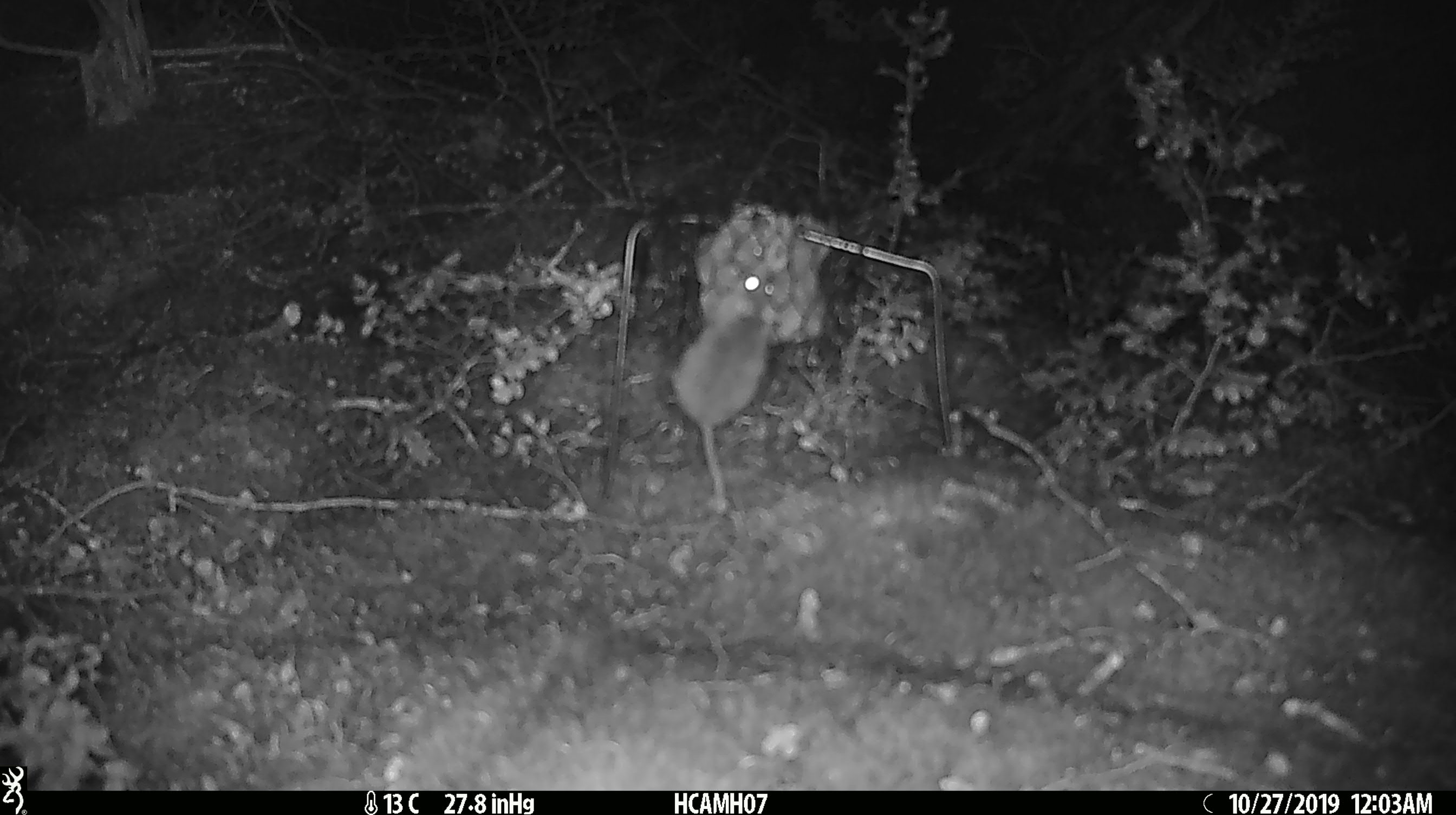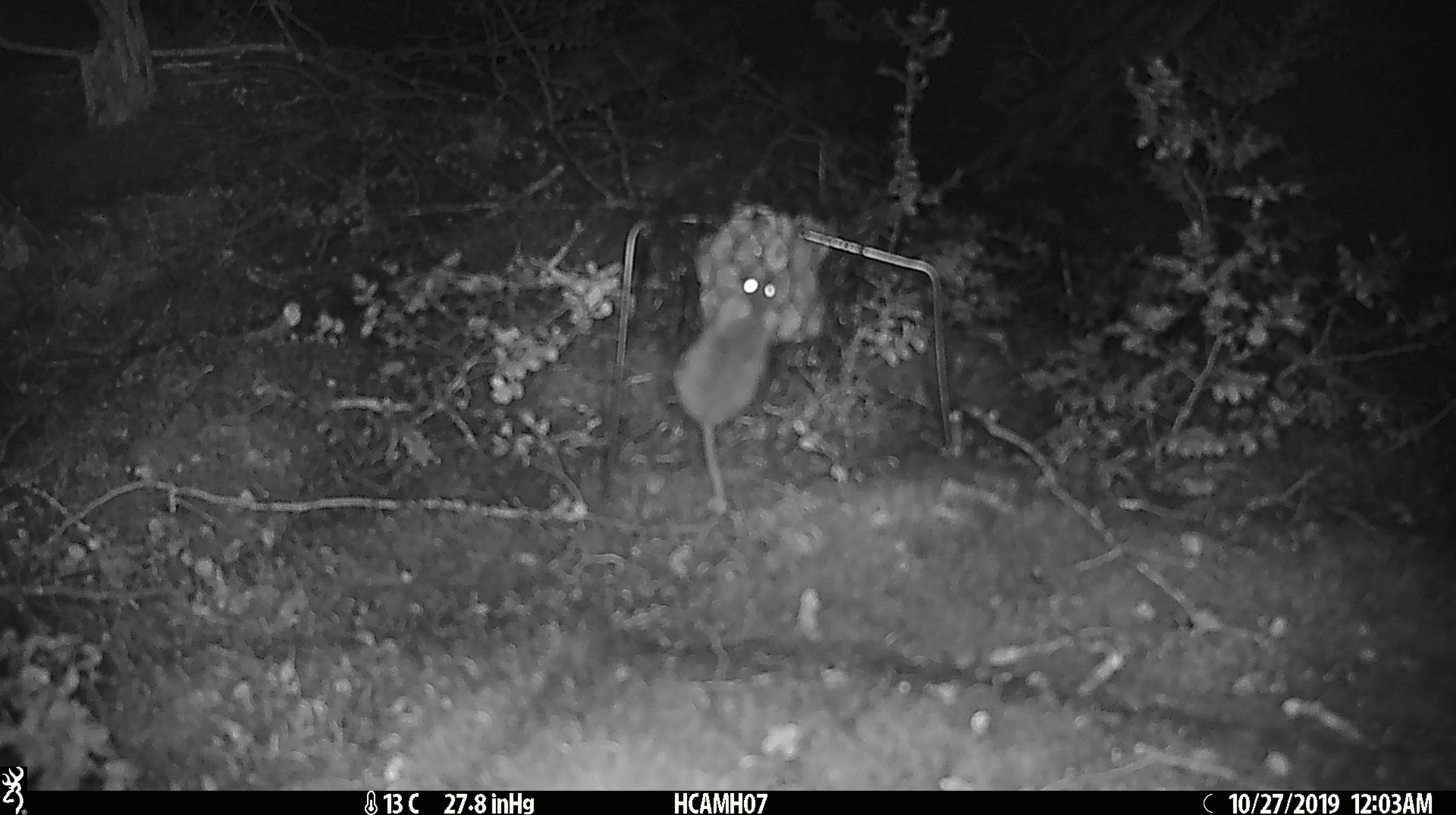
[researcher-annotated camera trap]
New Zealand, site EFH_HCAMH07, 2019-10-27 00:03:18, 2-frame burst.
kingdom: Animalia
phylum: Chordata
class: Mammalia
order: Rodentia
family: Muridae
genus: Mus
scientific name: Mus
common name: mouse